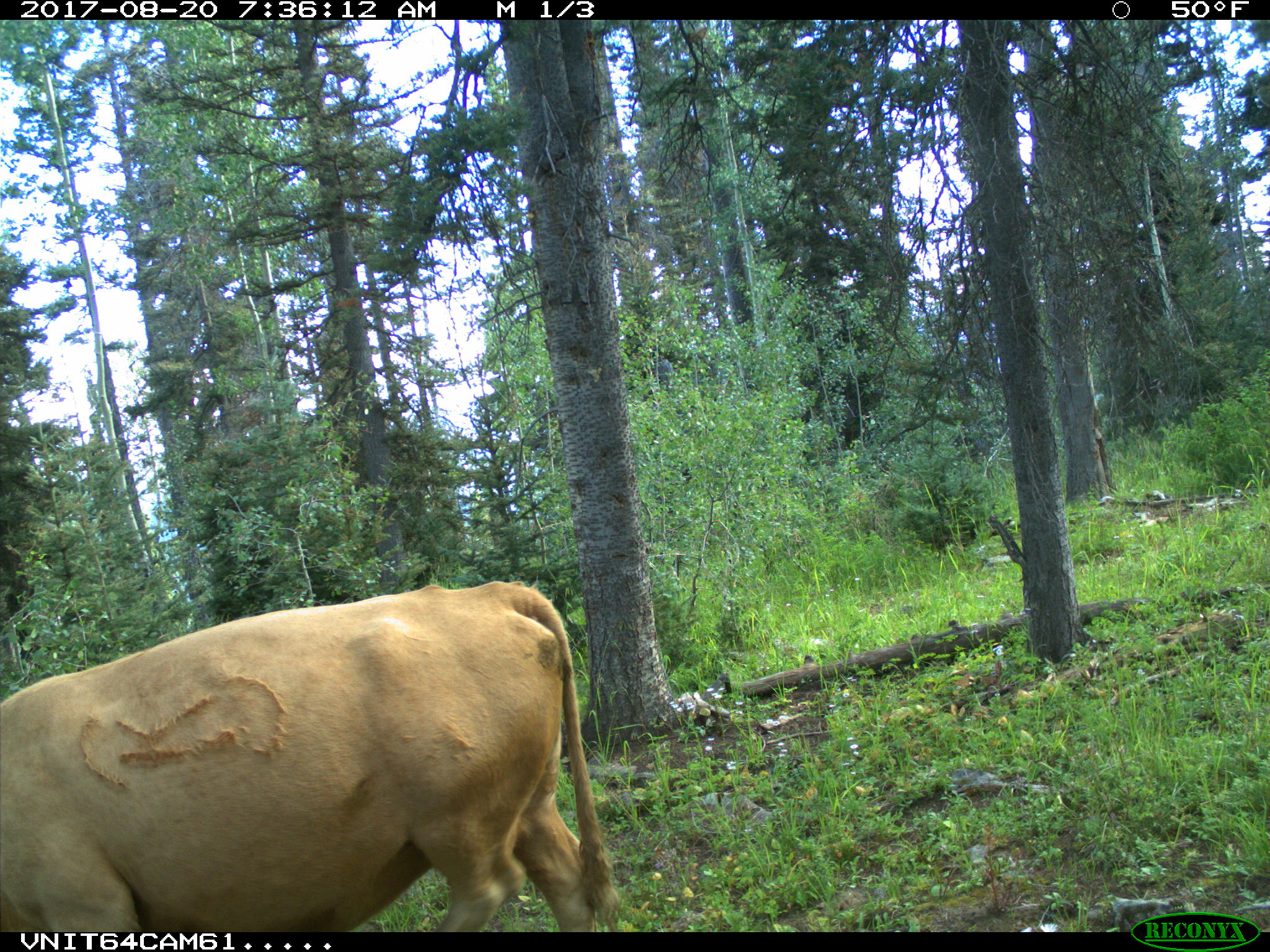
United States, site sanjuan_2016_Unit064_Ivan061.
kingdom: Animalia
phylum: Chordata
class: Mammalia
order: Artiodactyla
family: Bovidae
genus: Bos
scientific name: Bos taurus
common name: domestic cow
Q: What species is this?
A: Bos taurus (domestic cow).